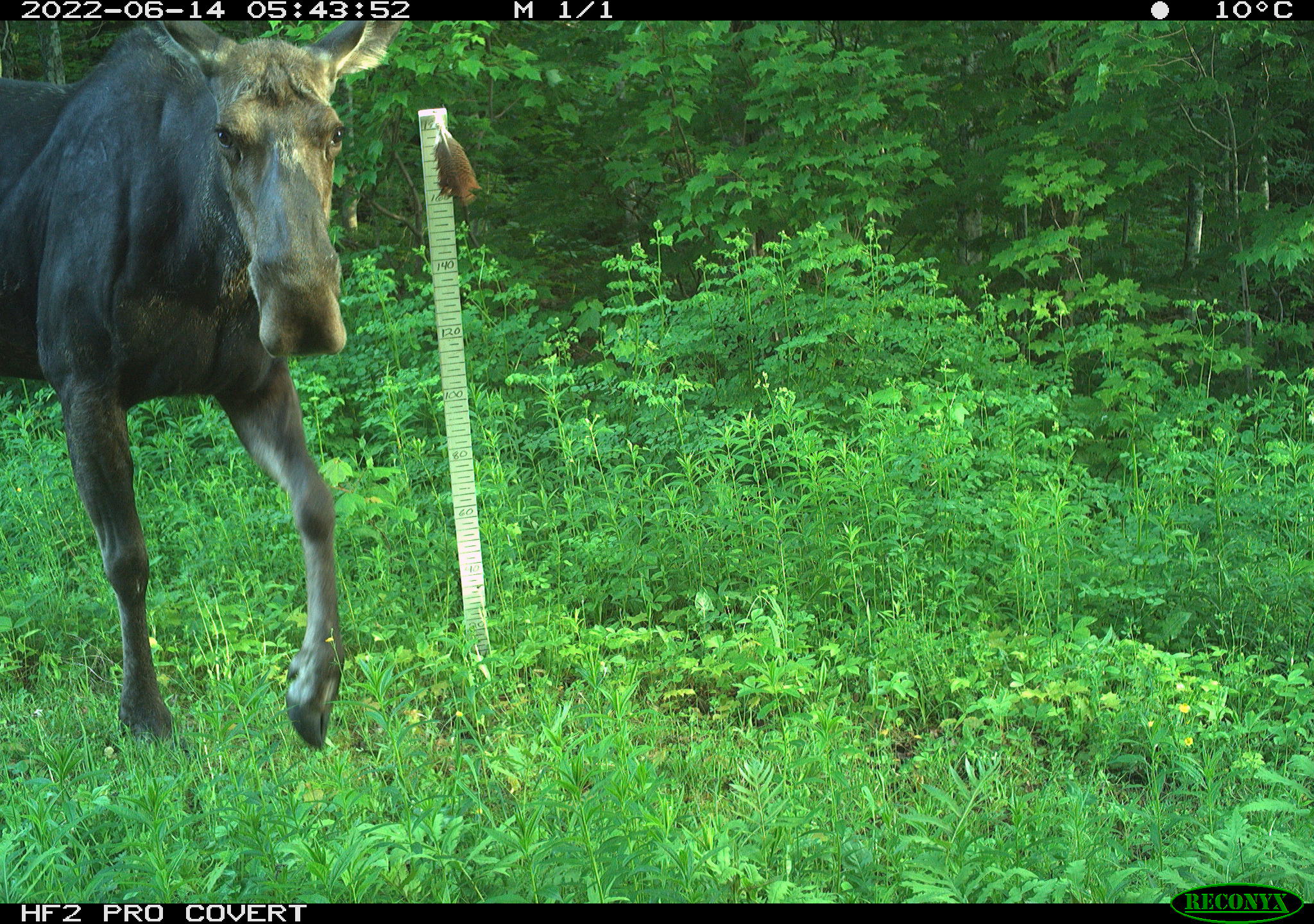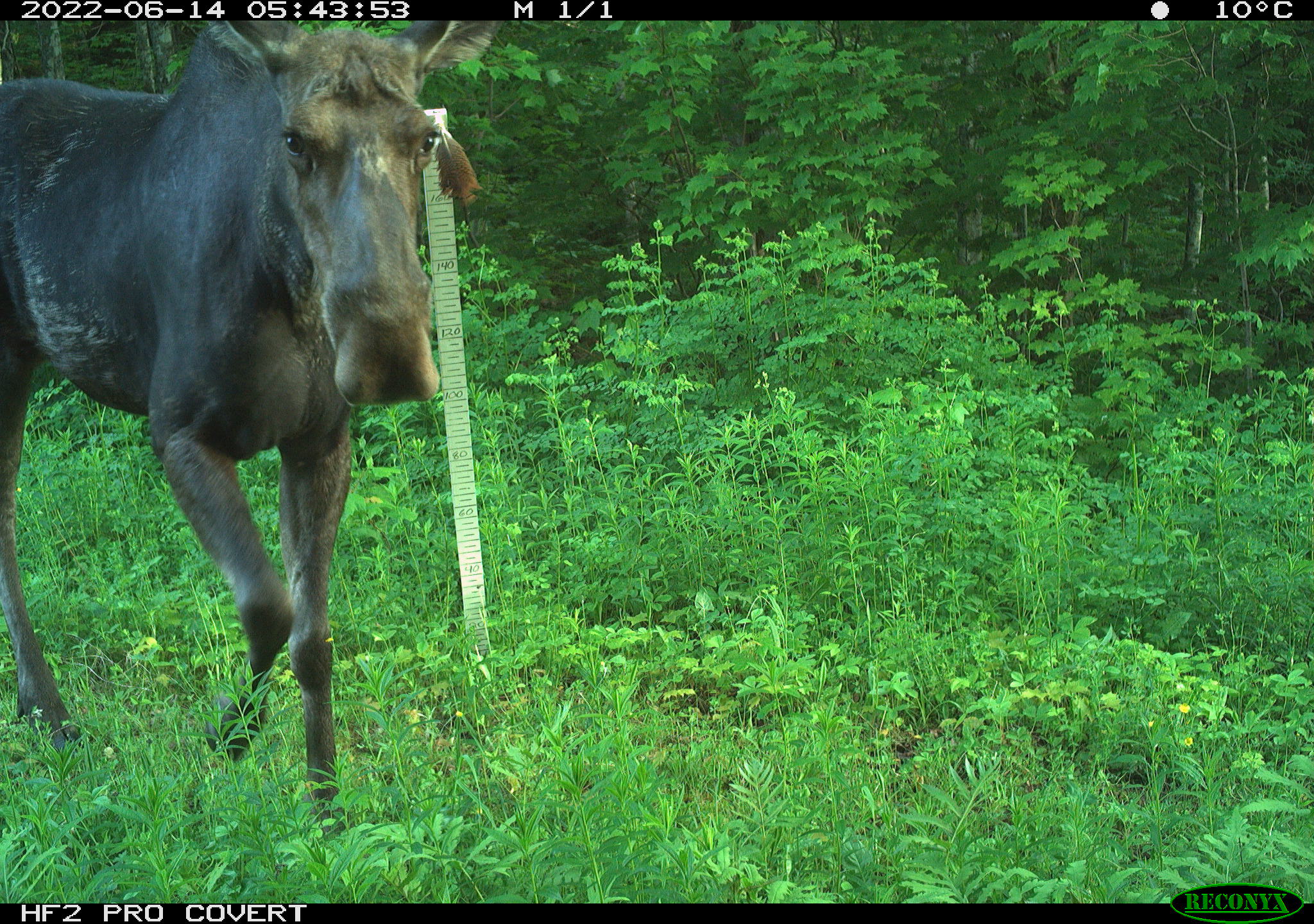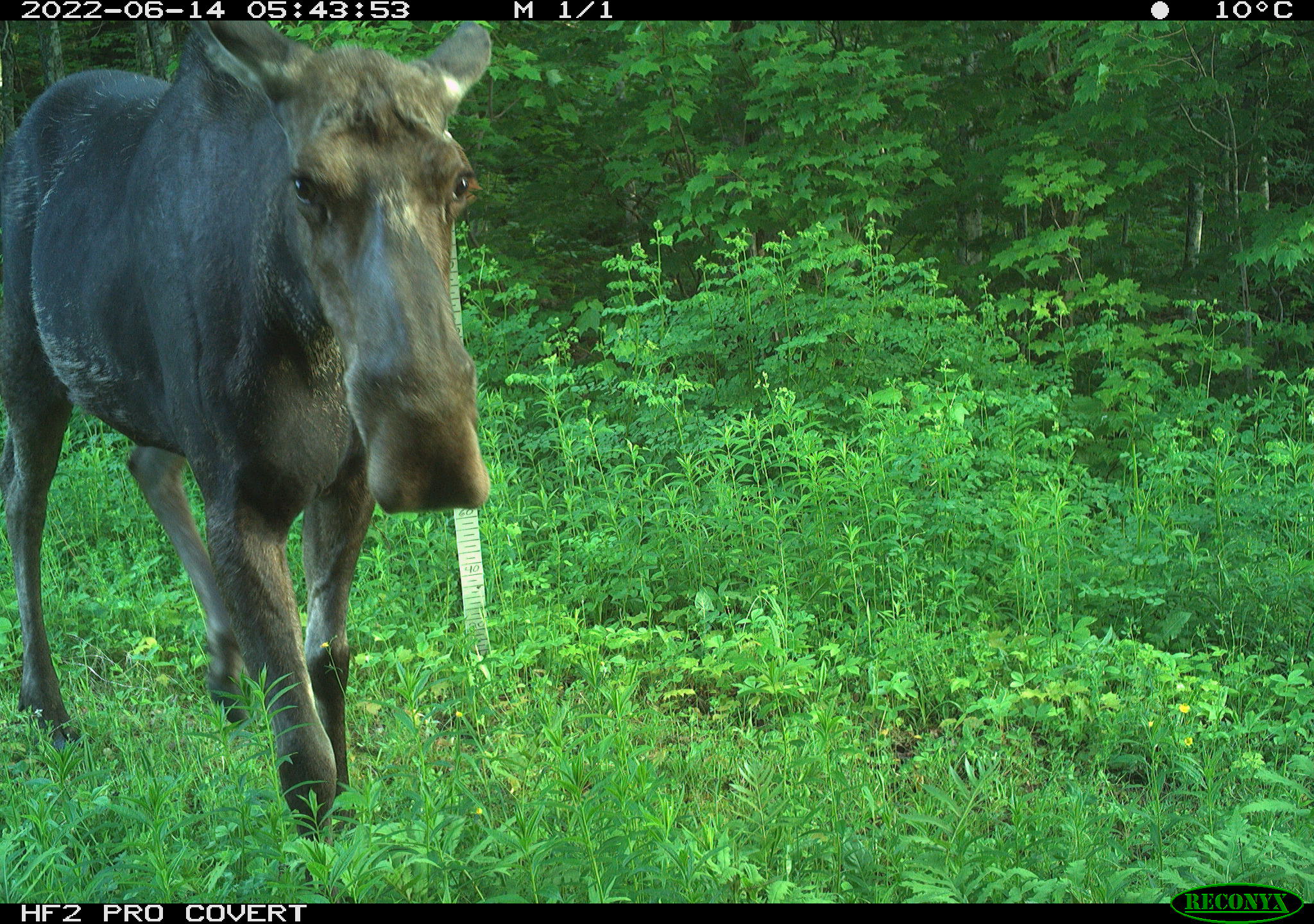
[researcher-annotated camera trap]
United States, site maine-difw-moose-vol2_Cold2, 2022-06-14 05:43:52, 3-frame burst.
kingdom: Animalia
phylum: Chordata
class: Mammalia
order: Artiodactyla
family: Cervidae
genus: Alces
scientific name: Alces alces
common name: moose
Moose (Alces alces).